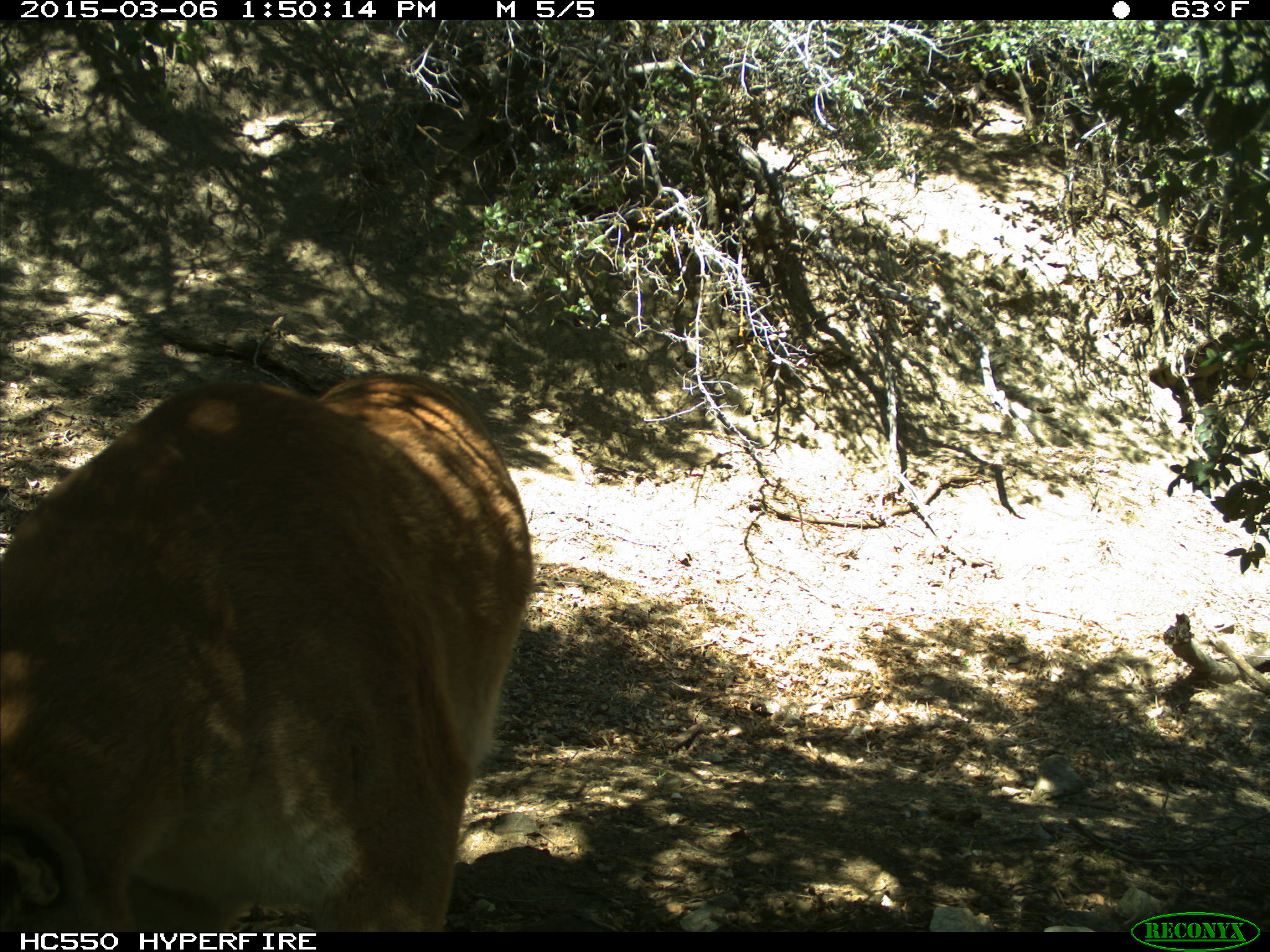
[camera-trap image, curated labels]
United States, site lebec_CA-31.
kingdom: Animalia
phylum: Chordata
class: Mammalia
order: Carnivora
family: Felidae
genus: Puma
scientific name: Puma concolor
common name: mountain lion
Puma concolor (mountain lion).